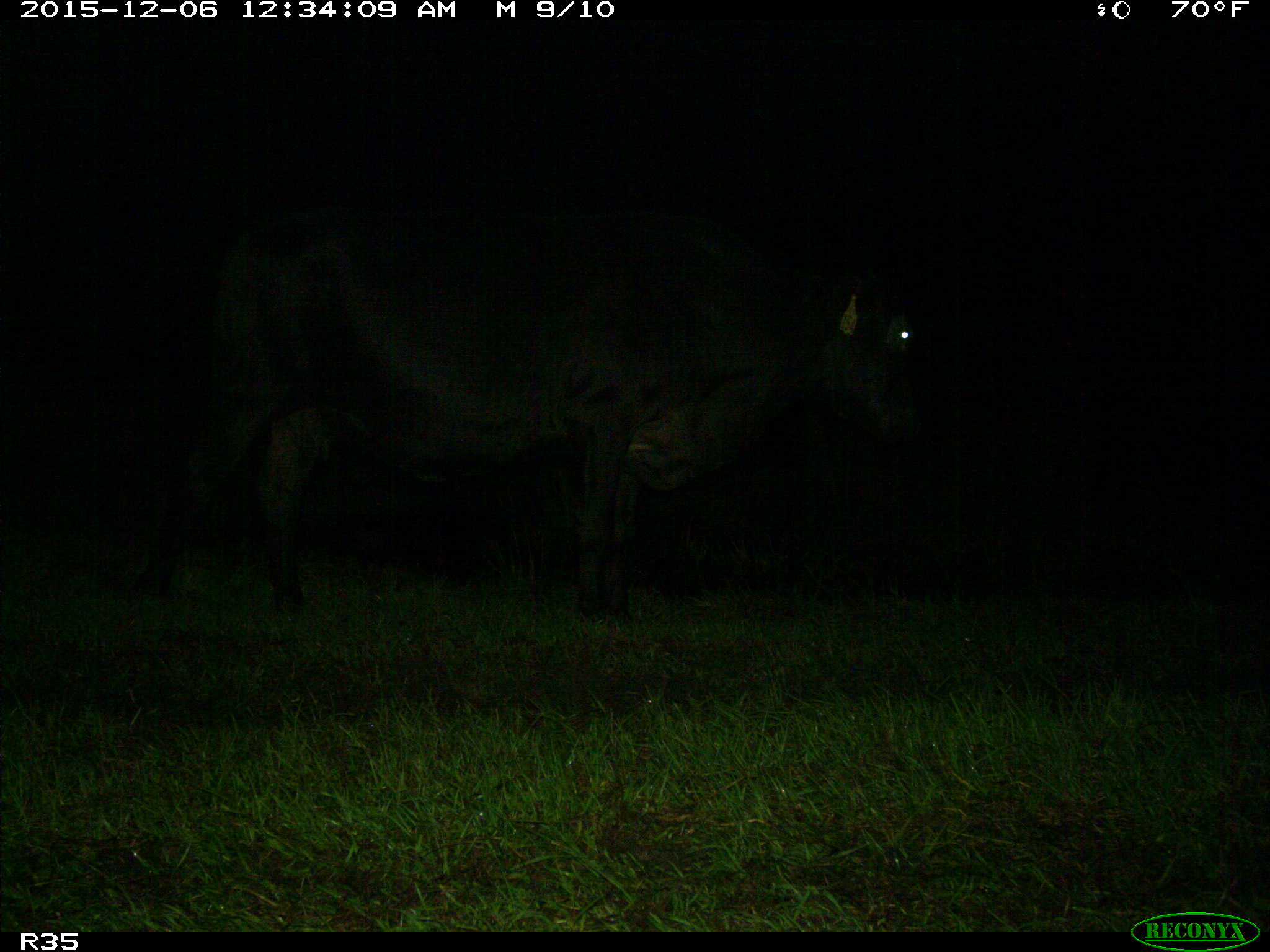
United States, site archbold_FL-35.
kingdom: Animalia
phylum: Chordata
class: Mammalia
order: Artiodactyla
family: Bovidae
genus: Bos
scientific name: Bos taurus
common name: domestic cow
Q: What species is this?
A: Bos taurus (domestic cow).